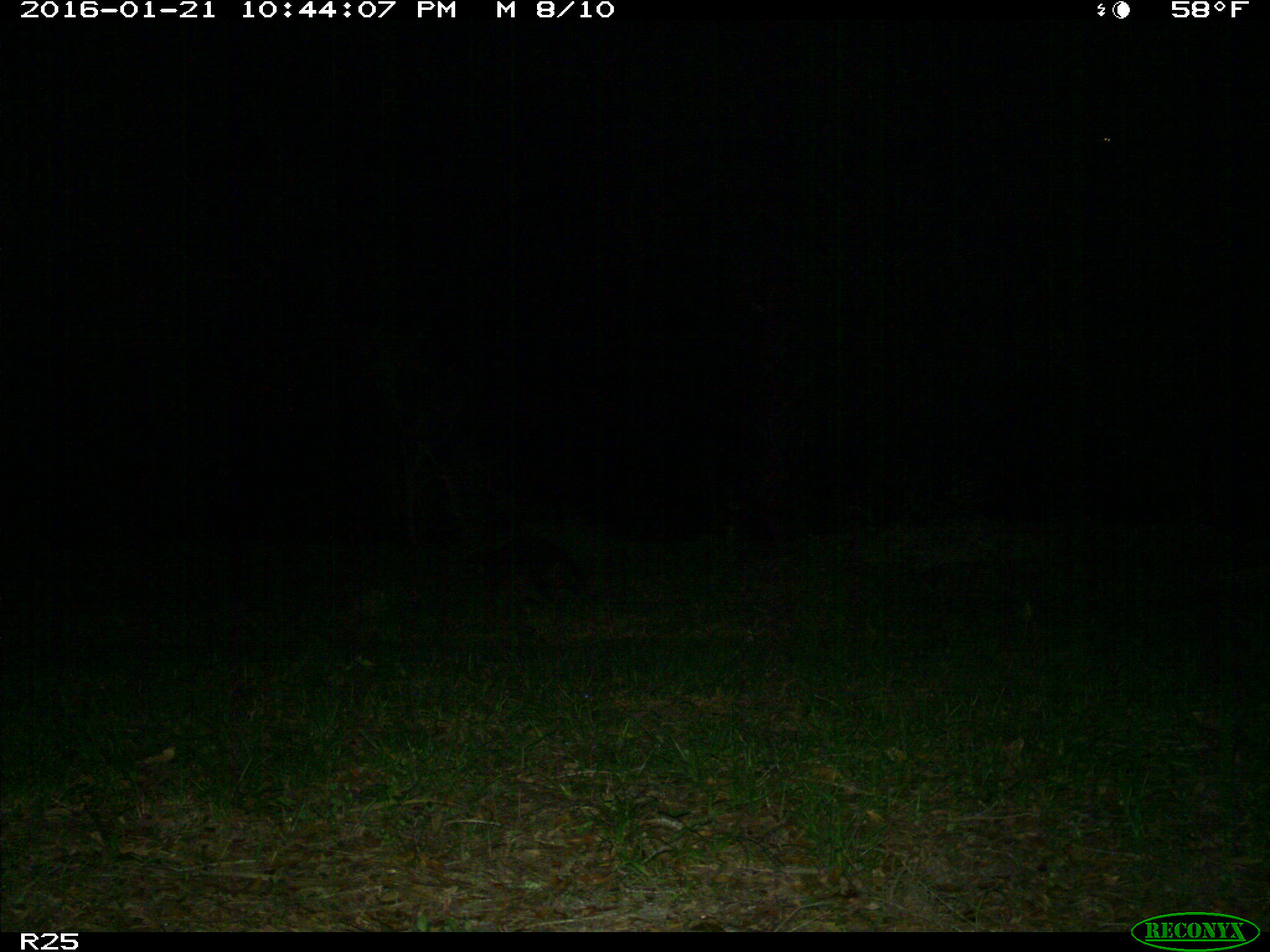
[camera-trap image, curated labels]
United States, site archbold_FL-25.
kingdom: Animalia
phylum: Chordata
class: Mammalia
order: Carnivora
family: Procyonidae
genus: Procyon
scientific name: Procyon lotor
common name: common raccoon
Procyon lotor (common raccoon).